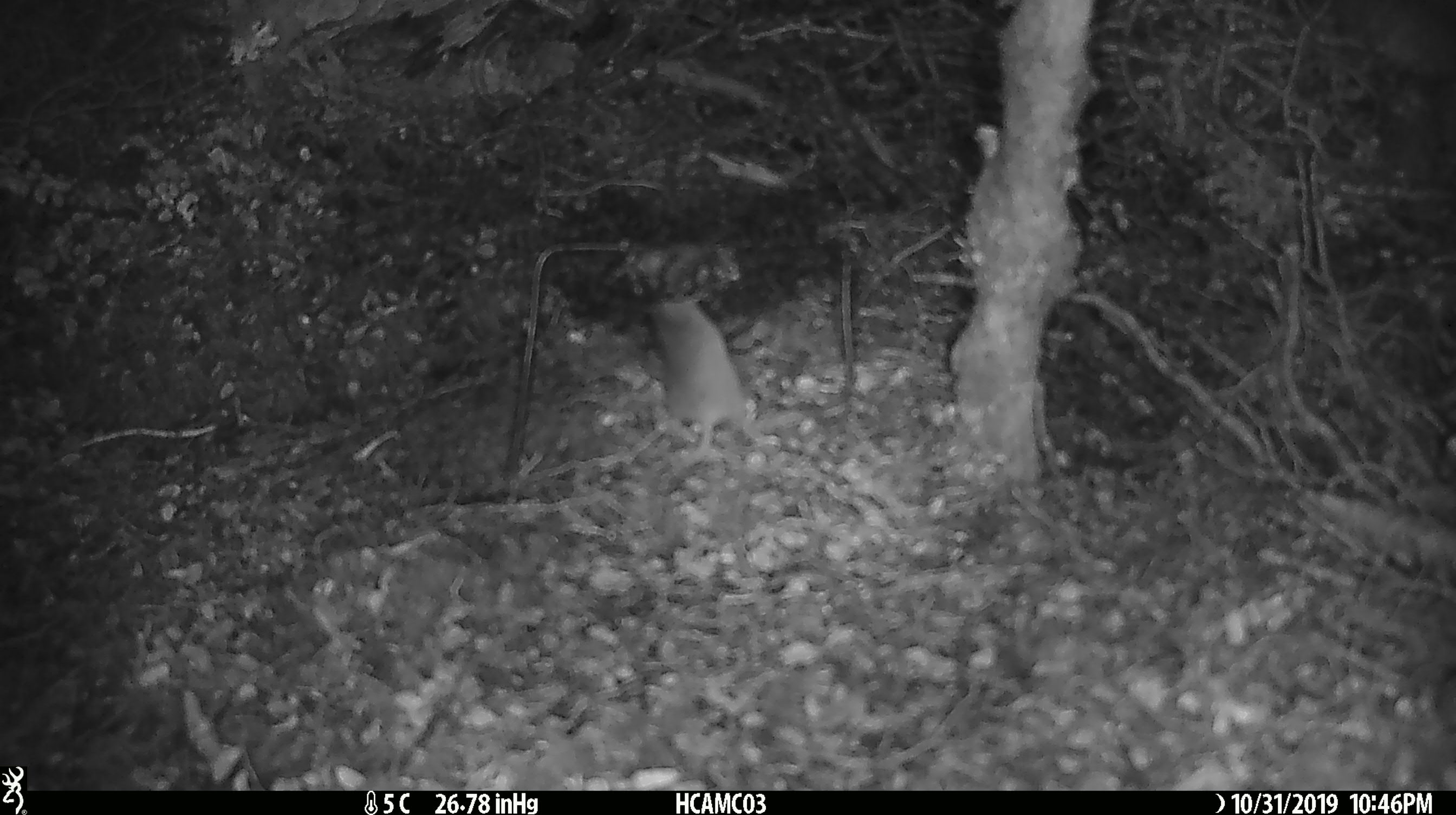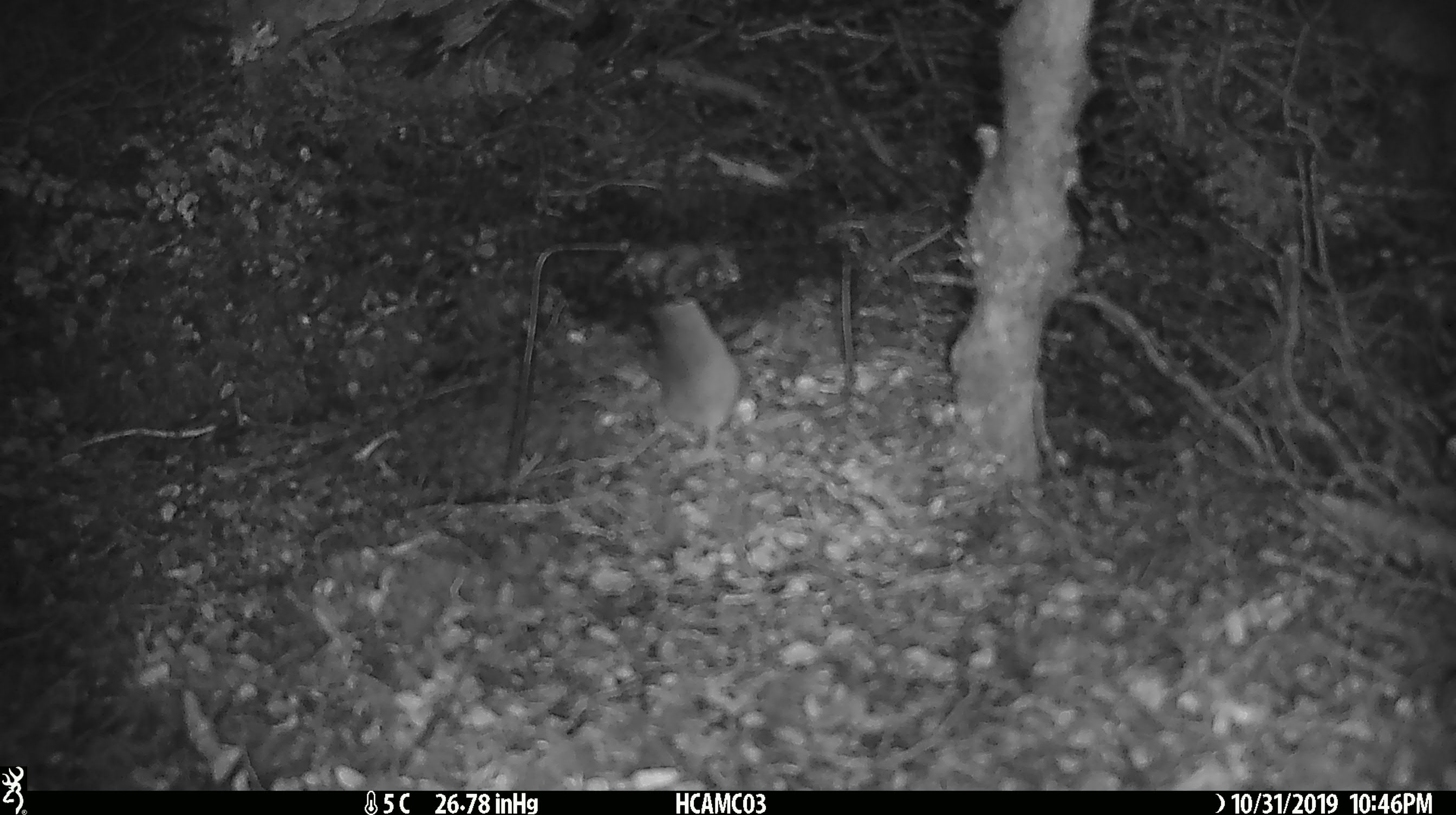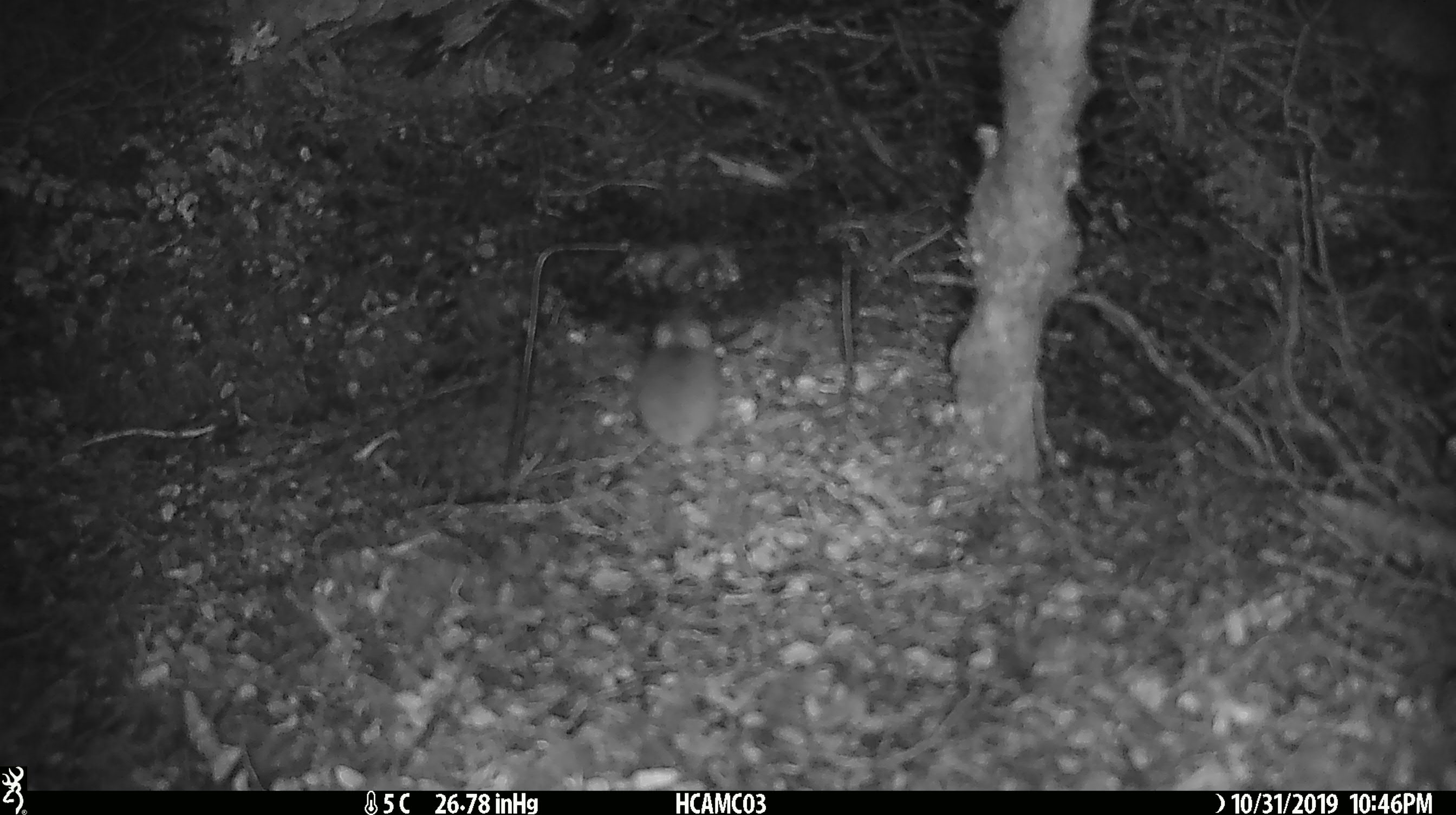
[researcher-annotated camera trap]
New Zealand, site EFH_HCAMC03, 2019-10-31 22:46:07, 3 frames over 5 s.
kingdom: Animalia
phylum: Chordata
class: Mammalia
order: Rodentia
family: Muridae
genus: Mus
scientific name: Mus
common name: mouse